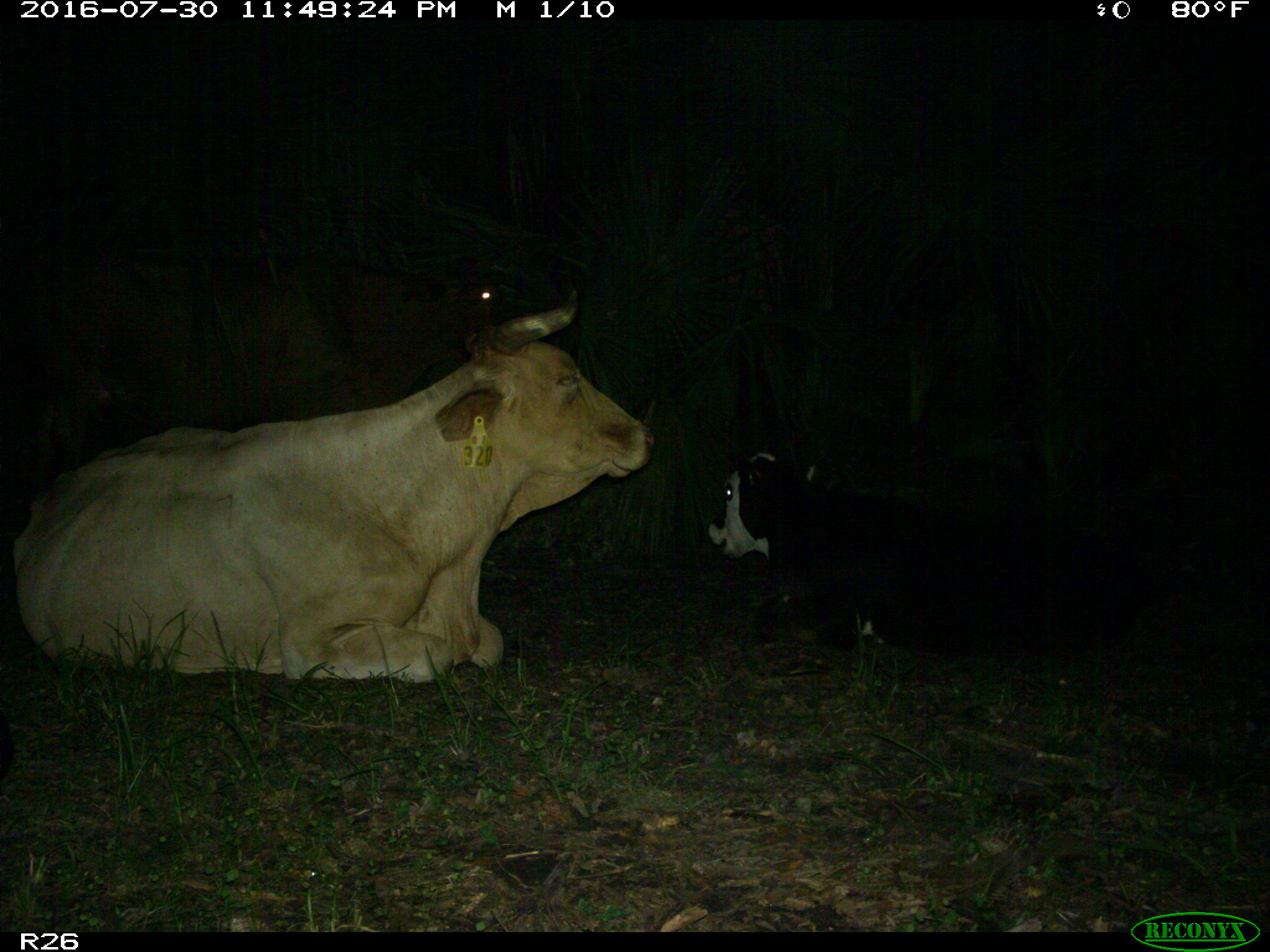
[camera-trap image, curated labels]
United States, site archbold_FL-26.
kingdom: Animalia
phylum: Chordata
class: Mammalia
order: Artiodactyla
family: Bovidae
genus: Bos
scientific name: Bos taurus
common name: domestic cow